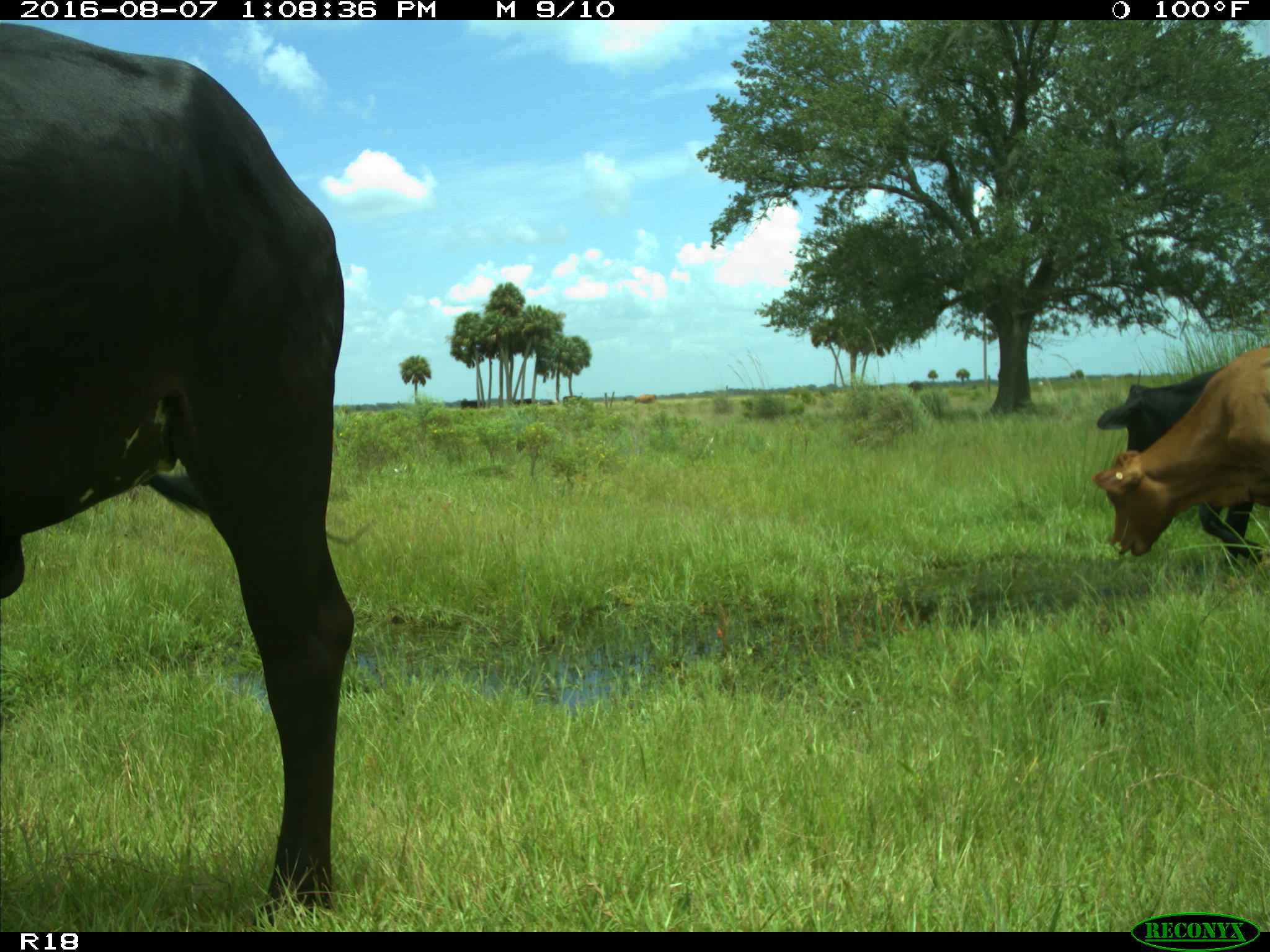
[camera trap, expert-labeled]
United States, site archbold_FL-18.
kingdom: Animalia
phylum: Chordata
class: Mammalia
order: Artiodactyla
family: Bovidae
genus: Bos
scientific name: Bos taurus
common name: domestic cow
Bos taurus (domestic cow).